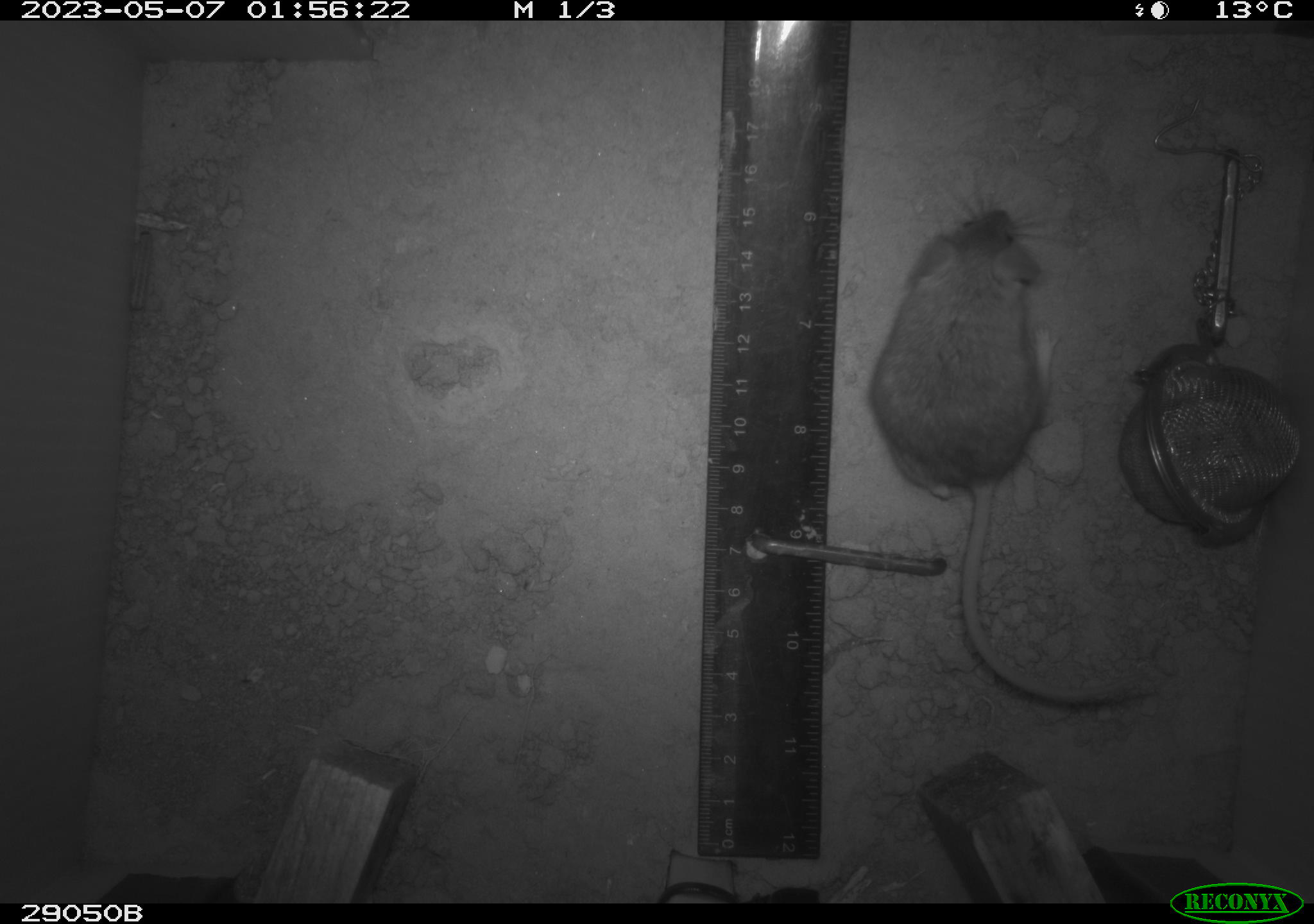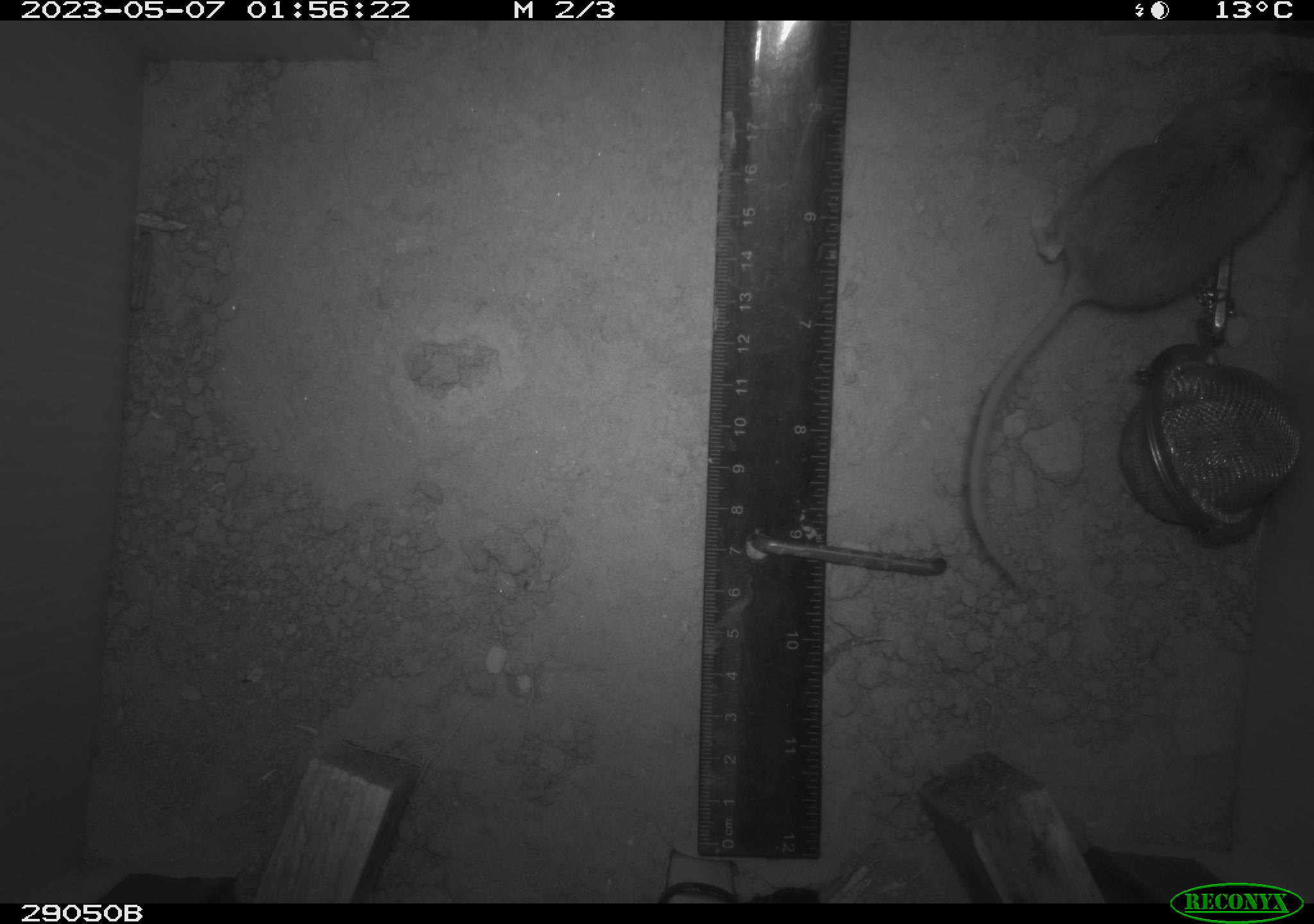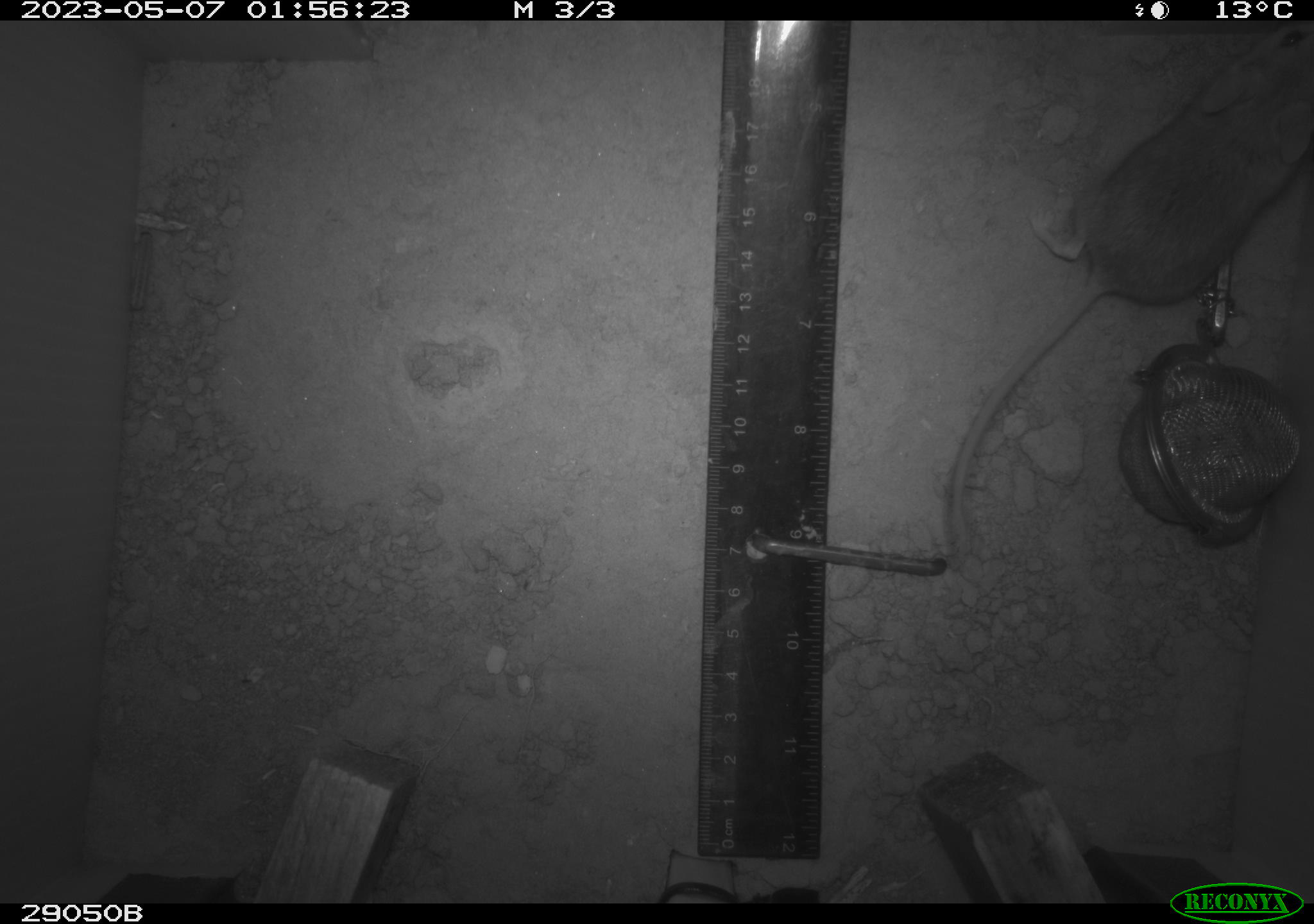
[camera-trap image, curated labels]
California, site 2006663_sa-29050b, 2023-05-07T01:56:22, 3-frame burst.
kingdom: Animalia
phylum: Chordata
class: Mammalia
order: Rodentia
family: Cricetidae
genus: Peromyscus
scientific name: Peromyscus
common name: deer mice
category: peromyscus species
Peromyscus species (deer mice) (Peromyscus).